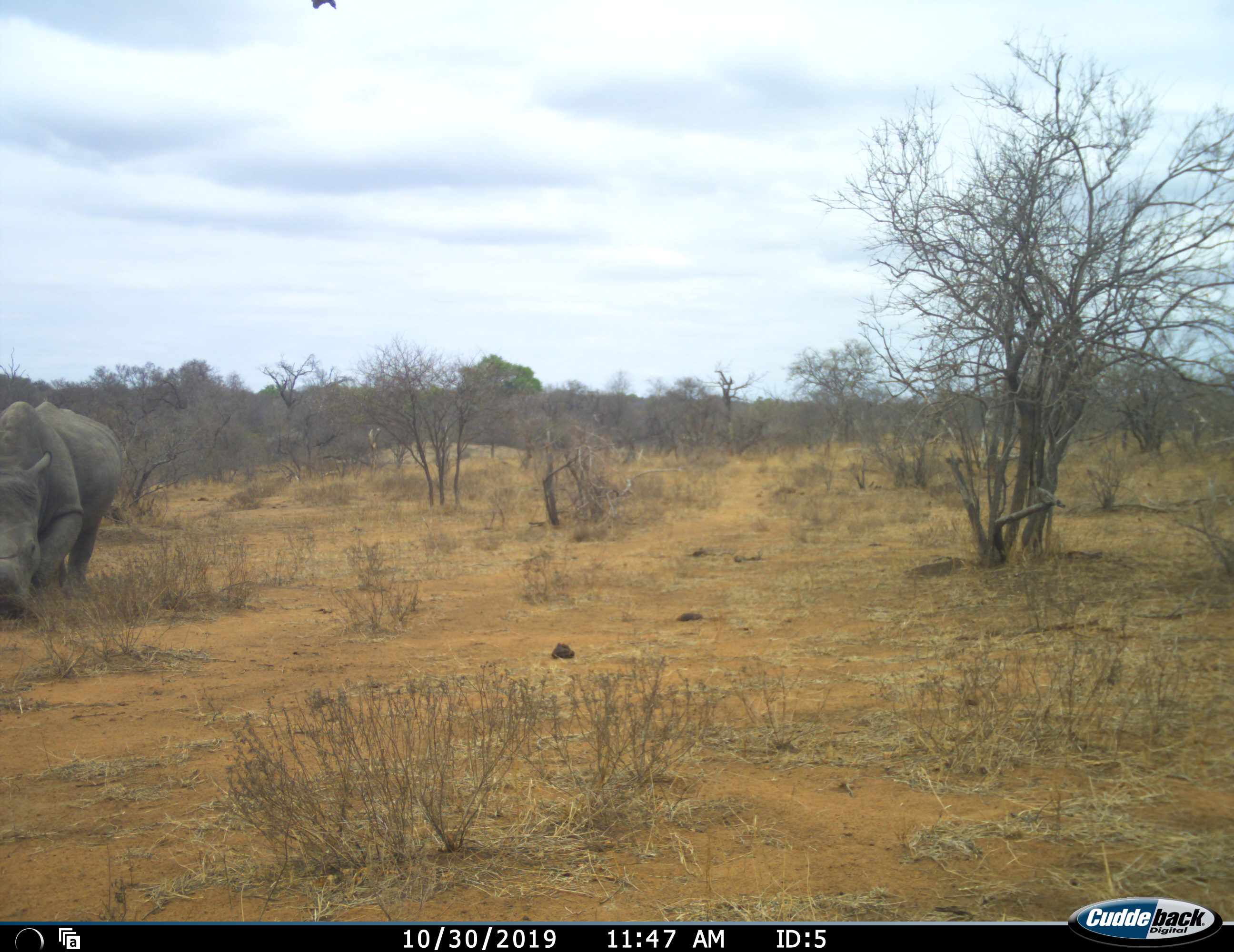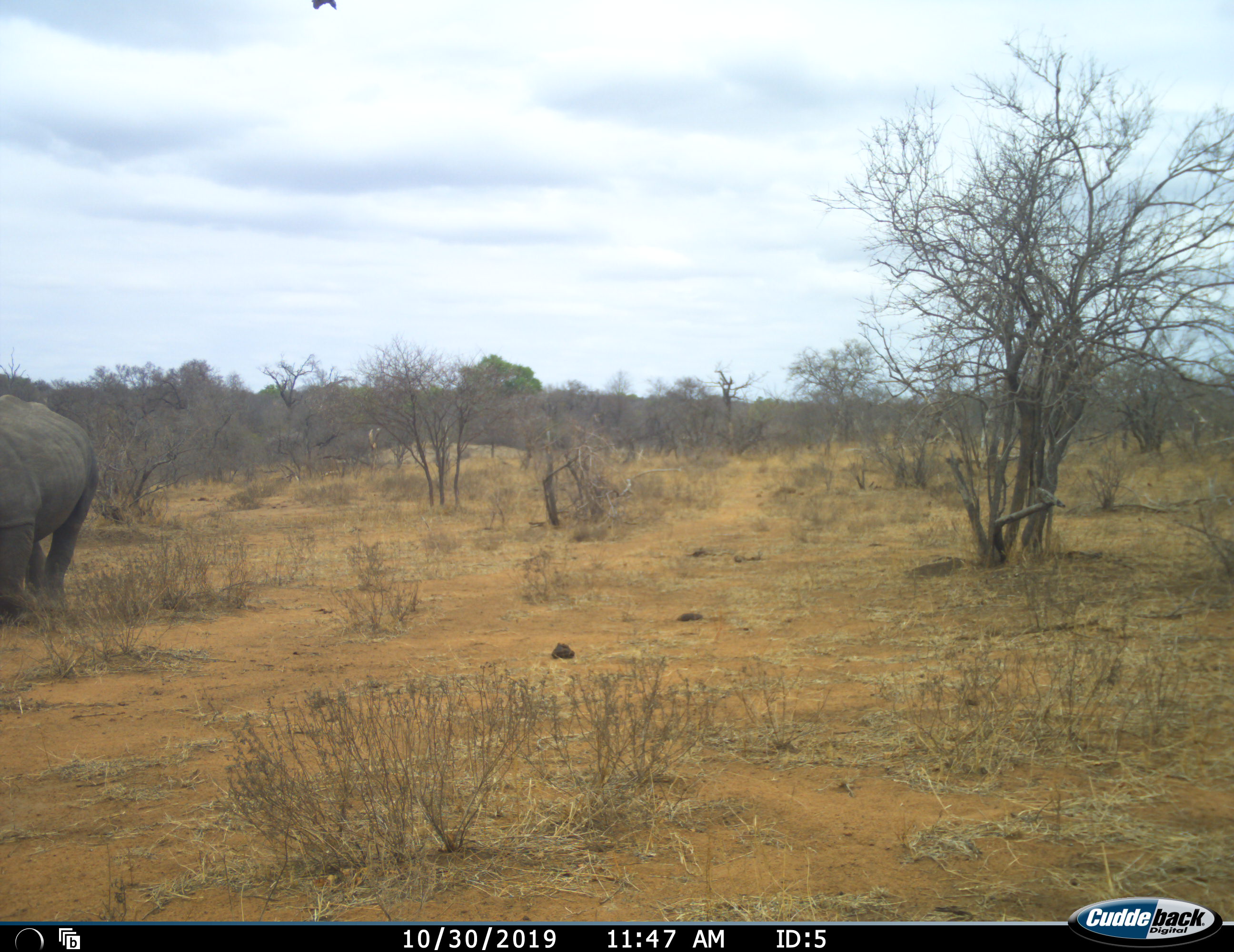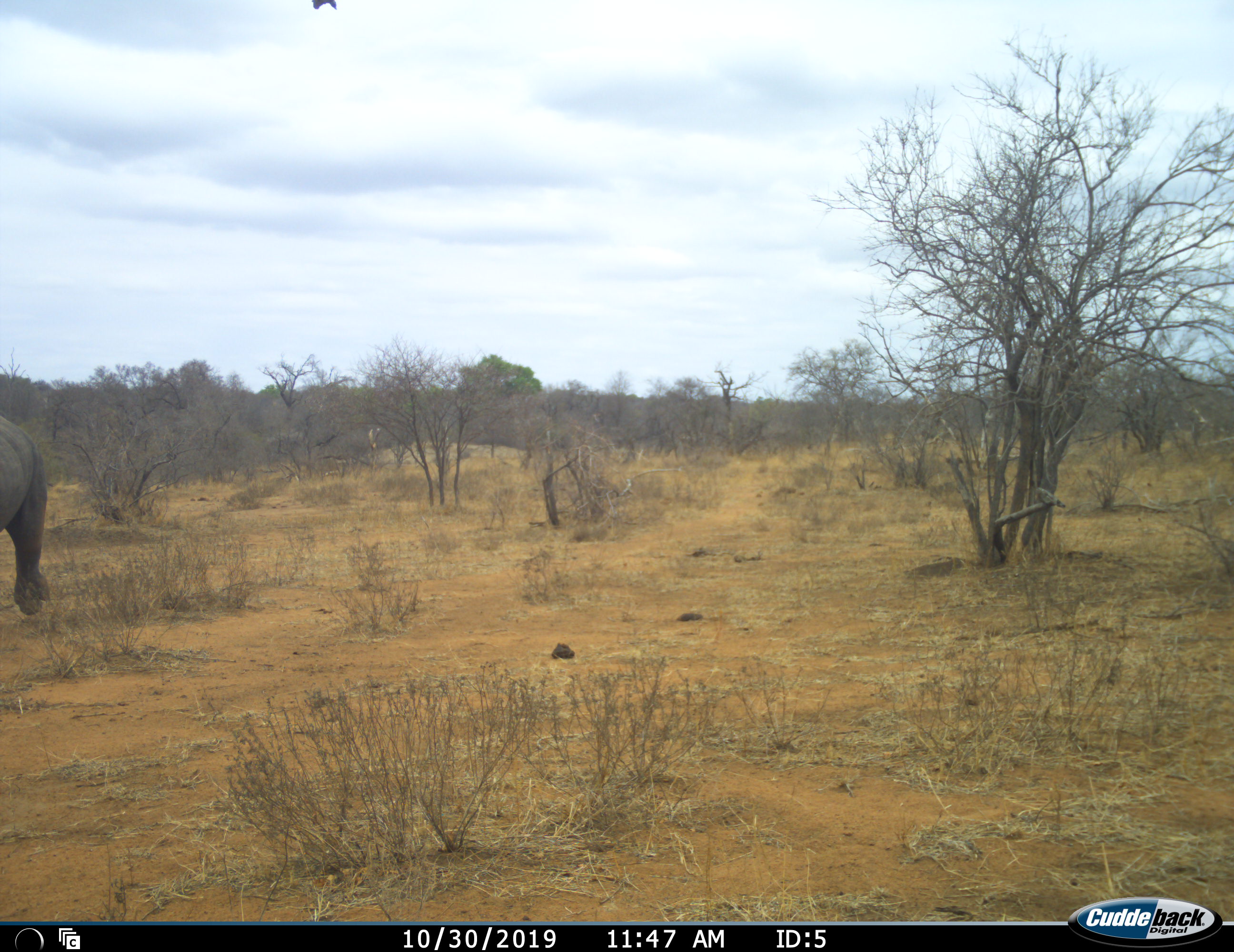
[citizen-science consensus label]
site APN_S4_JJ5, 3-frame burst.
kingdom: Animalia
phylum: Chordata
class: Mammalia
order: Perissodactyla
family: Rhinocerotidae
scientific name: Rhinocerotidae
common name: unknown rhinoceros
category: rhinocerosunknown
Rhinocerosunknown (unknown rhinoceros) (Rhinocerotidae), count 1. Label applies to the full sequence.